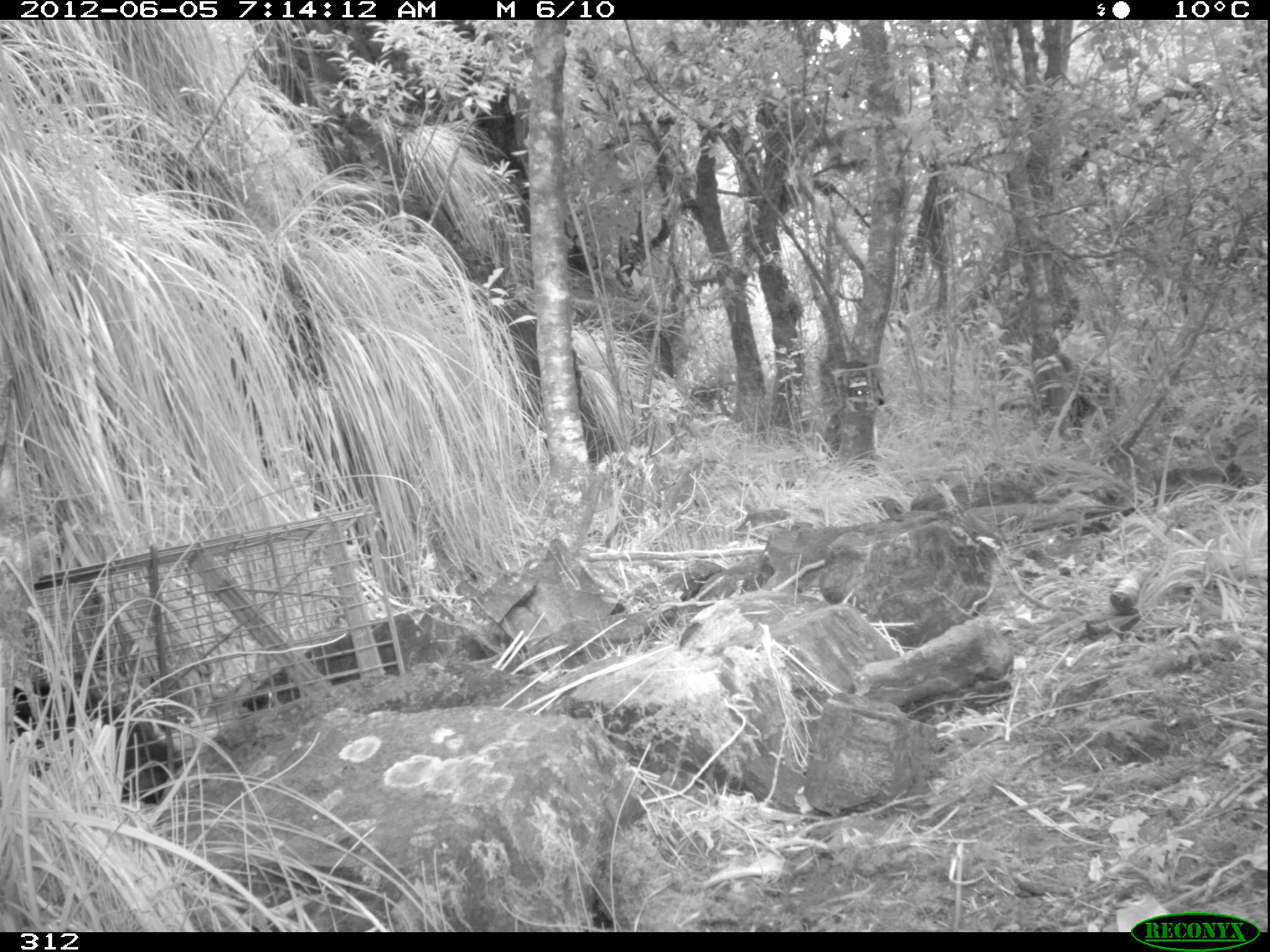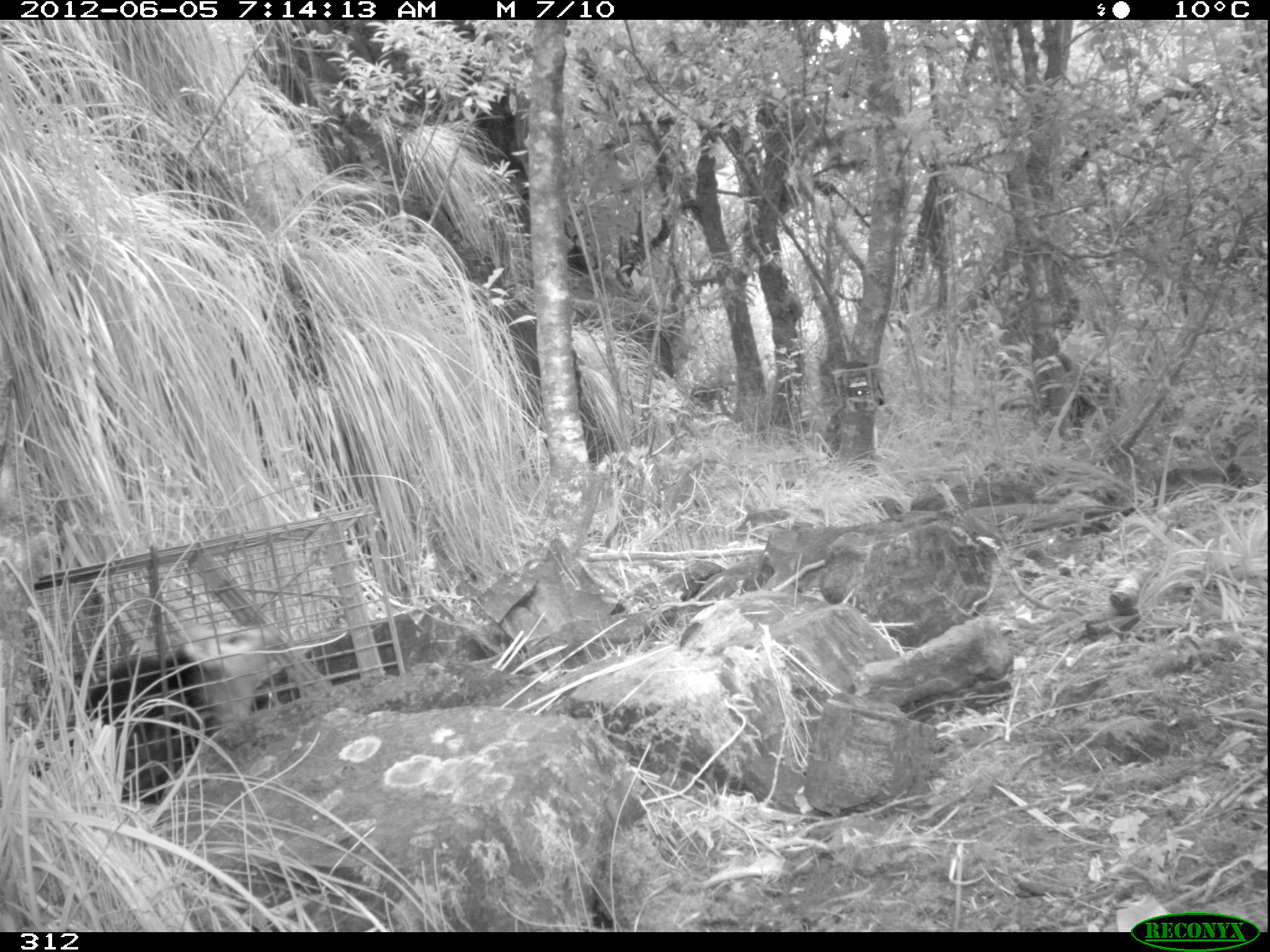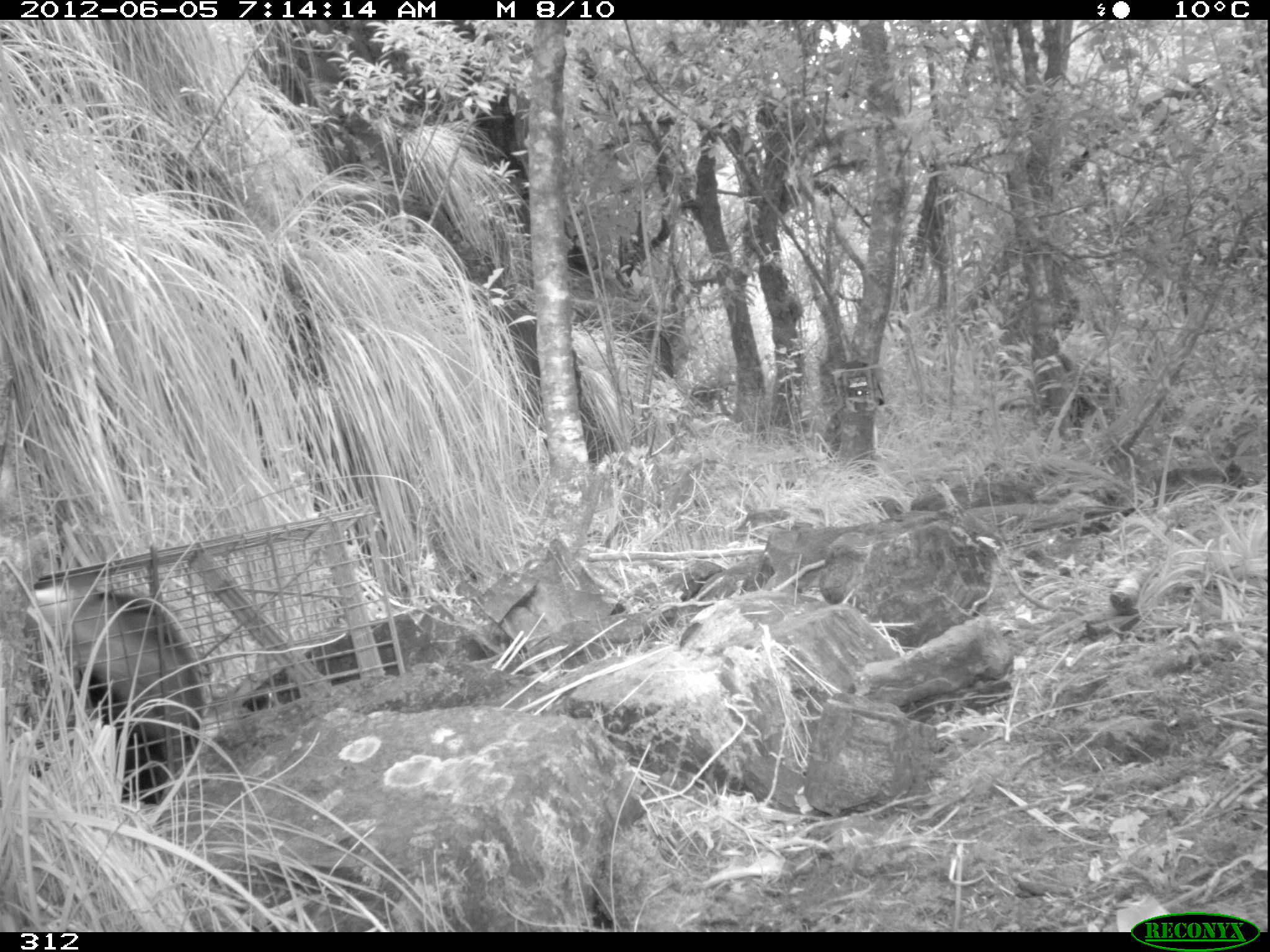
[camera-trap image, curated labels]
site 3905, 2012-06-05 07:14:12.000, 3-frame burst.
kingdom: Animalia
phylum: Chordata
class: Mammalia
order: Didelphimorphia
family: Didelphidae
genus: Didelphis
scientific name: Didelphis pernigra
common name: andean white-eared opossum